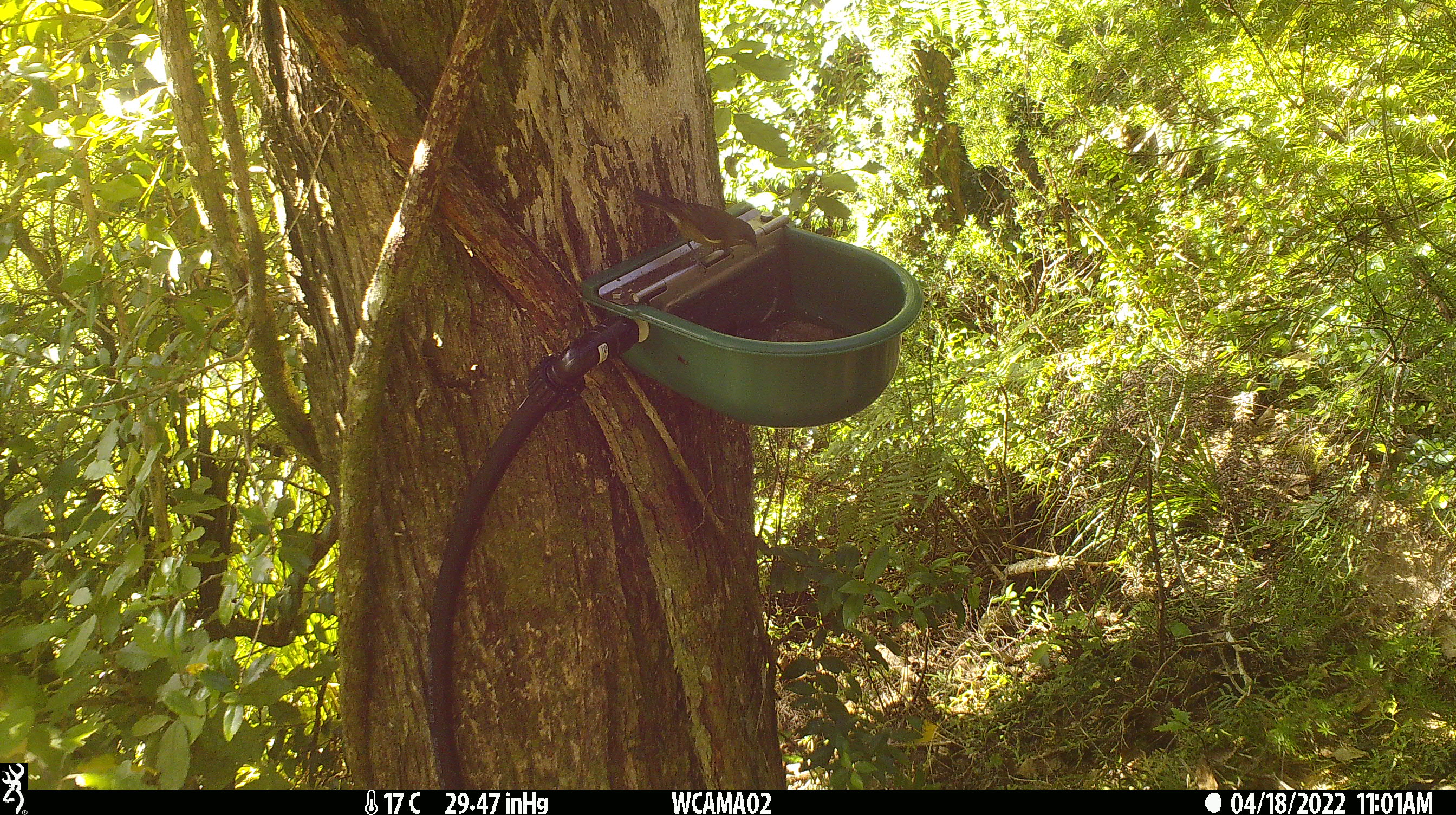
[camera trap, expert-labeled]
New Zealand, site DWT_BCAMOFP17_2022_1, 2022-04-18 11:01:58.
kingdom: Animalia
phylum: Chordata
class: Aves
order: Passeriformes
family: Meliphagidae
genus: Anthornis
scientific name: Anthornis melanura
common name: new zealand bellbird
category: bellbird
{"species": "bellbird (new zealand bellbird) (Anthornis melanura)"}